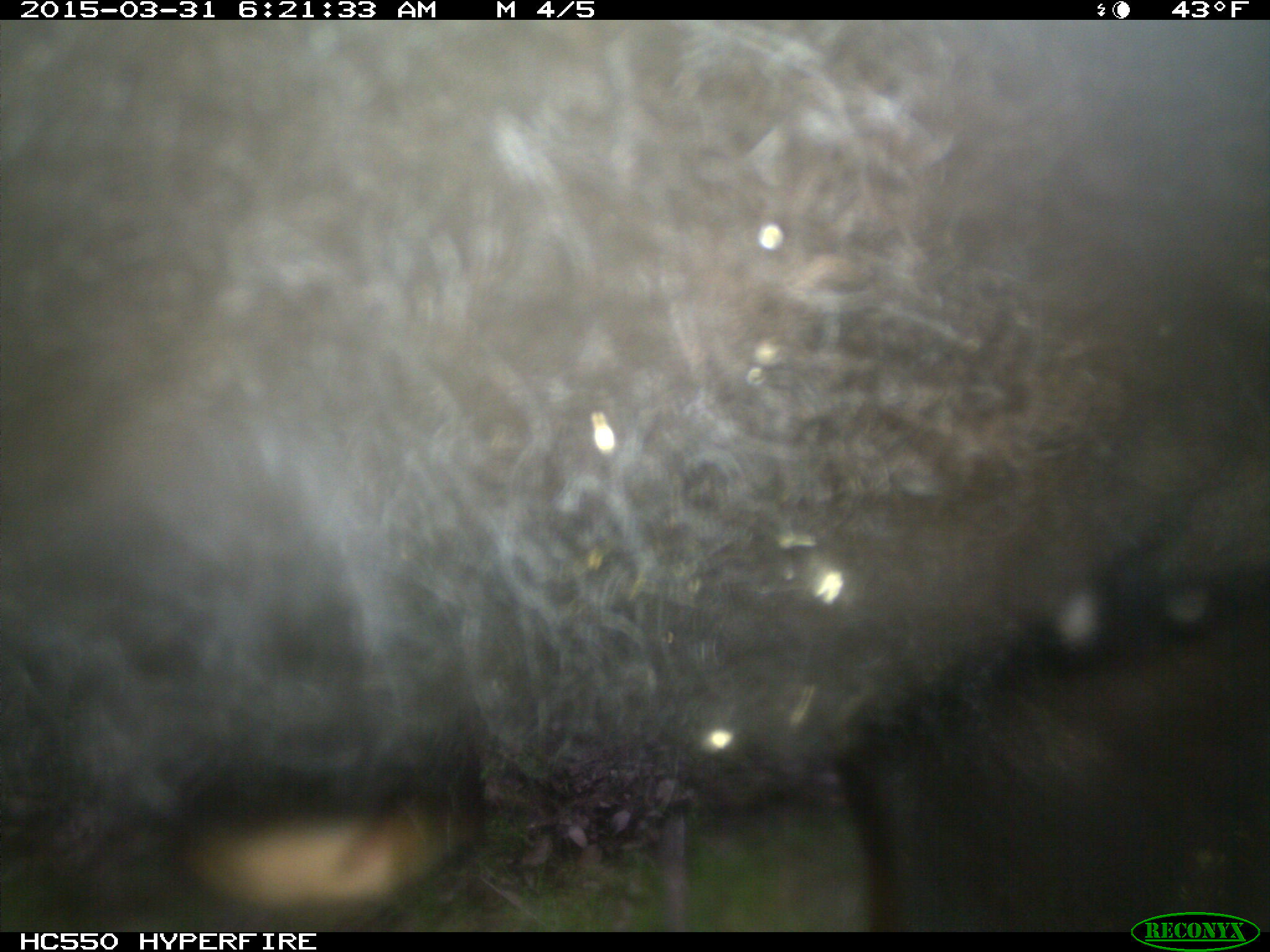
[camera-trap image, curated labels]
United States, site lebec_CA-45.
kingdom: Animalia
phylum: Chordata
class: Mammalia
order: Artiodactyla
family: Bovidae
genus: Bos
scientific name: Bos taurus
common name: domestic cow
Bos taurus (domestic cow).